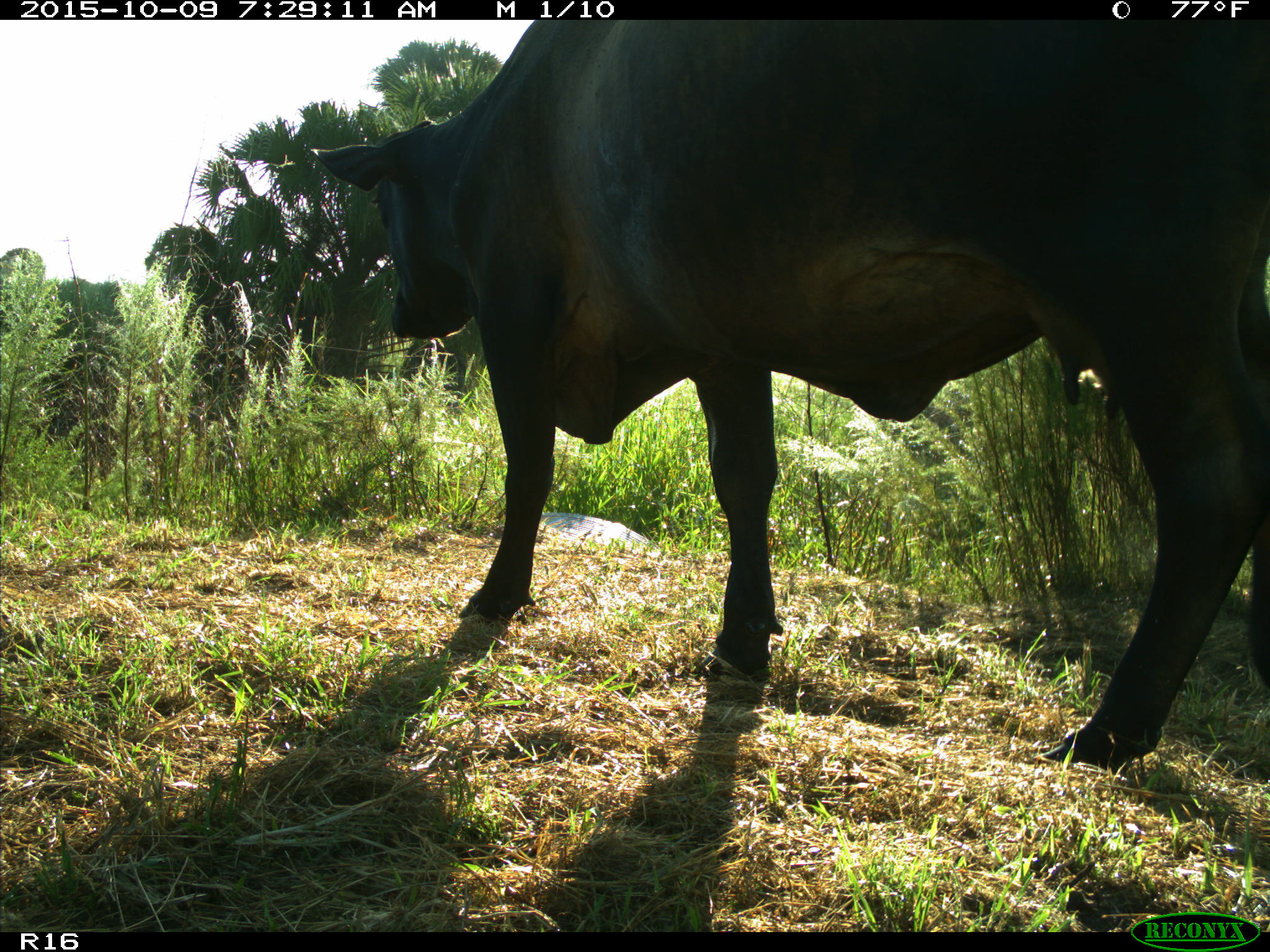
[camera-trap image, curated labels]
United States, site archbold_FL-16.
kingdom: Animalia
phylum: Chordata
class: Mammalia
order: Artiodactyla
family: Bovidae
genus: Bos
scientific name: Bos taurus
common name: domestic cow